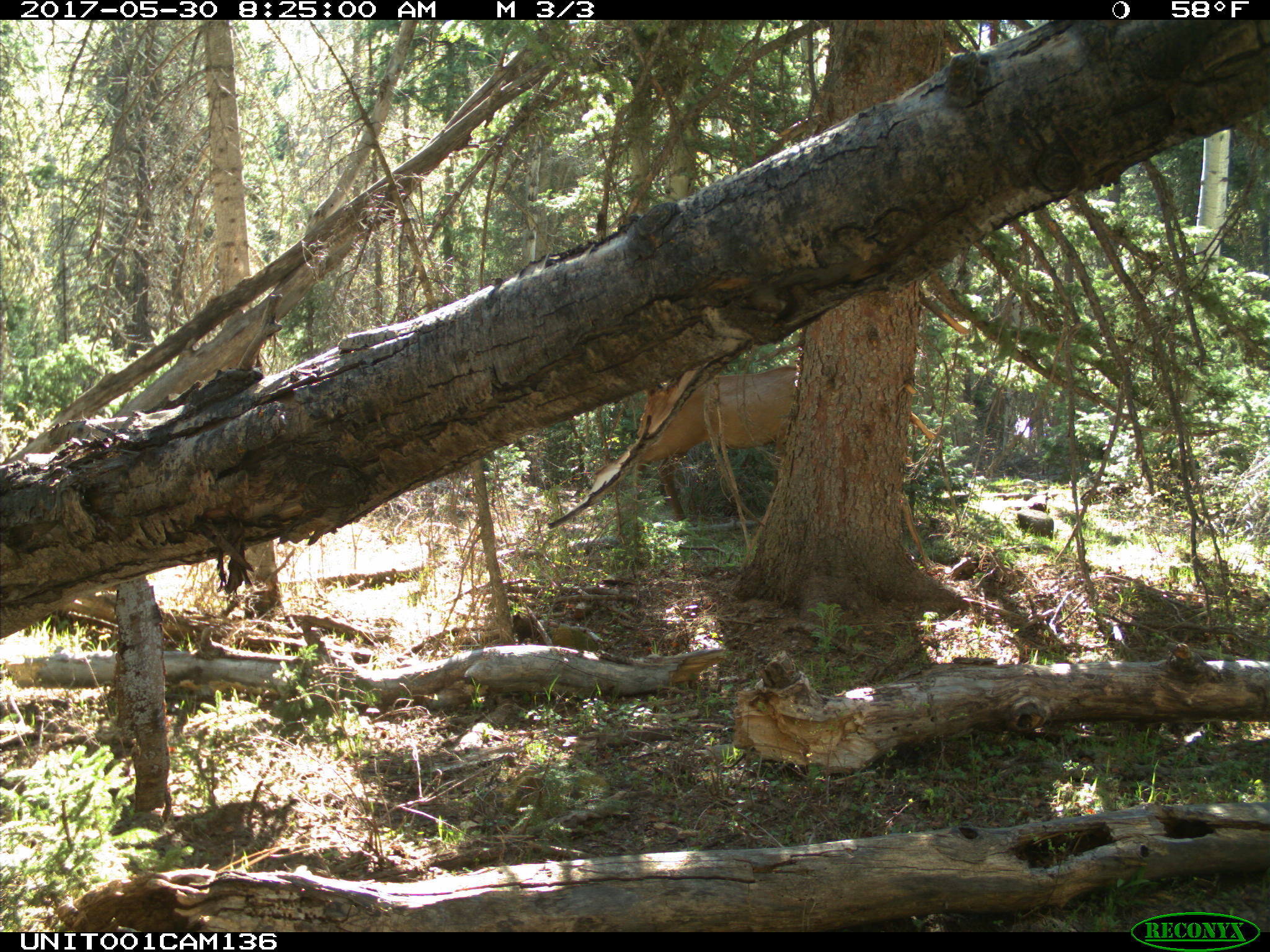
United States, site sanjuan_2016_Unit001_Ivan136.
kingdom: Animalia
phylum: Chordata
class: Mammalia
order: Artiodactyla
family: Cervidae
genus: Cervus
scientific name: Cervus elaphus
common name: red deer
Cervus elaphus (red deer).